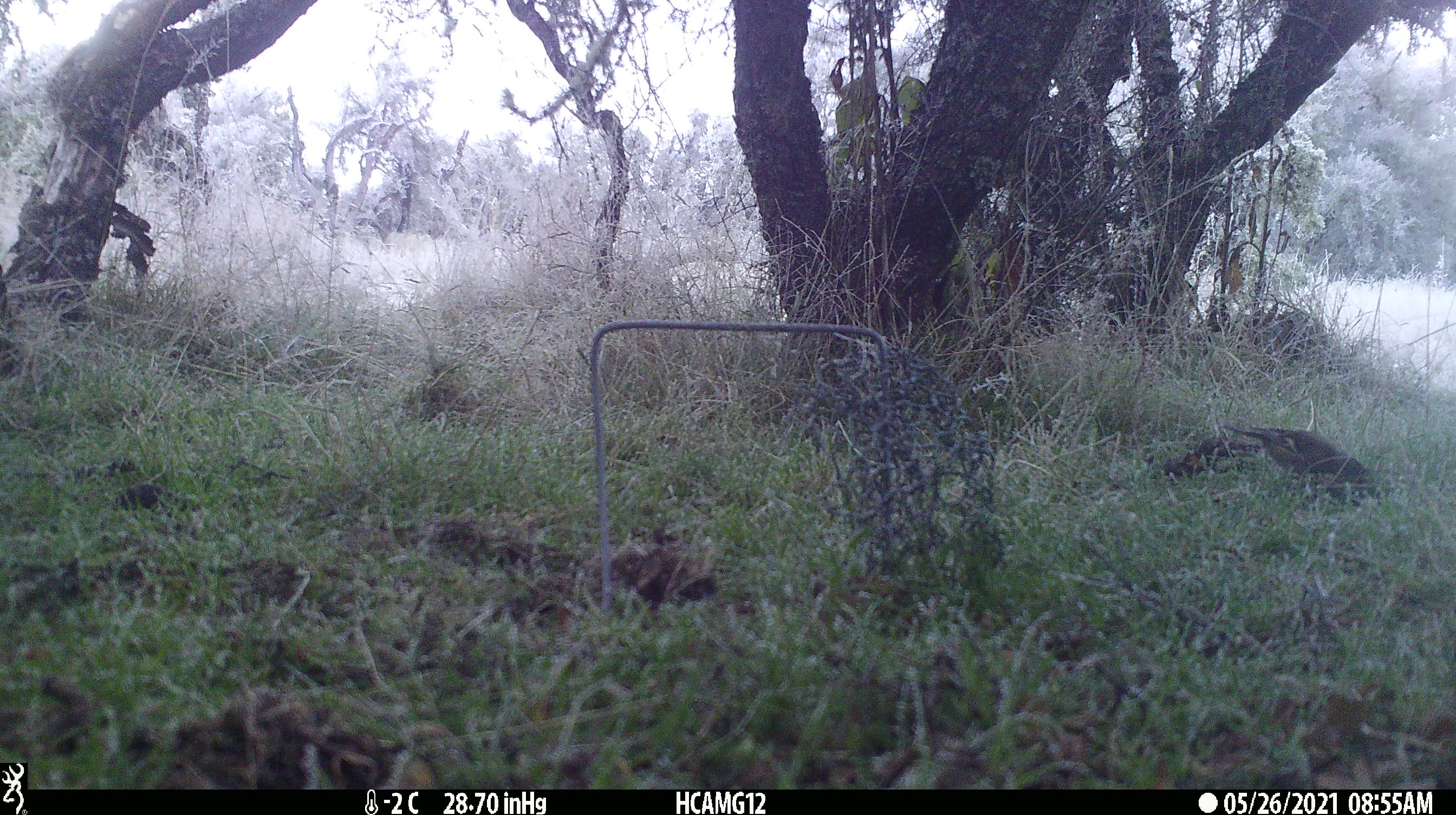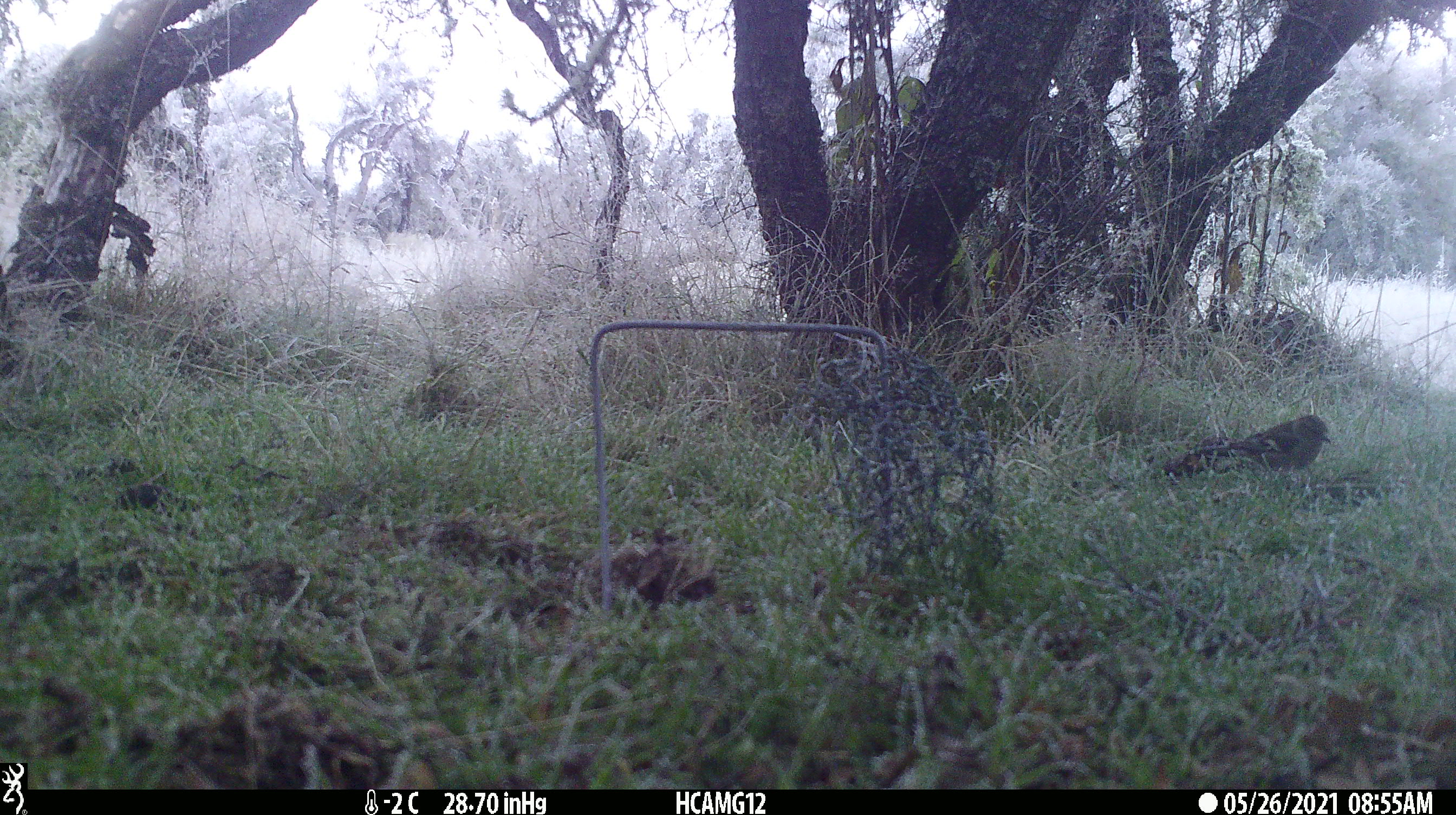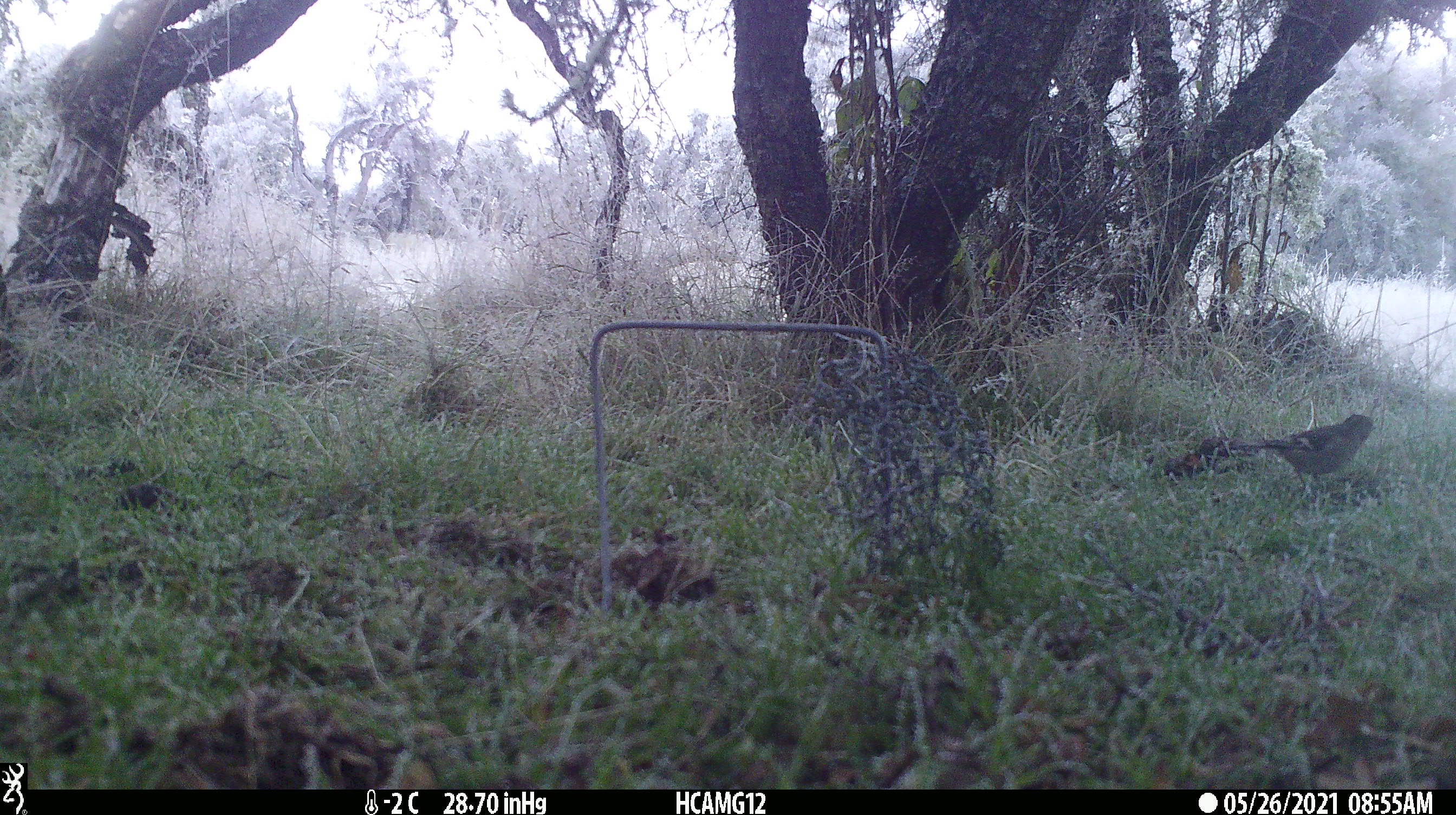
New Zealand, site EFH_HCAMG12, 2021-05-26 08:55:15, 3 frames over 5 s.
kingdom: Animalia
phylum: Chordata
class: Aves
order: Passeriformes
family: Fringillidae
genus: Fringilla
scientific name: Fringilla coelebs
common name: common chaffinch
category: chaffinch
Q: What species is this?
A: Chaffinch (common chaffinch) (Fringilla coelebs).